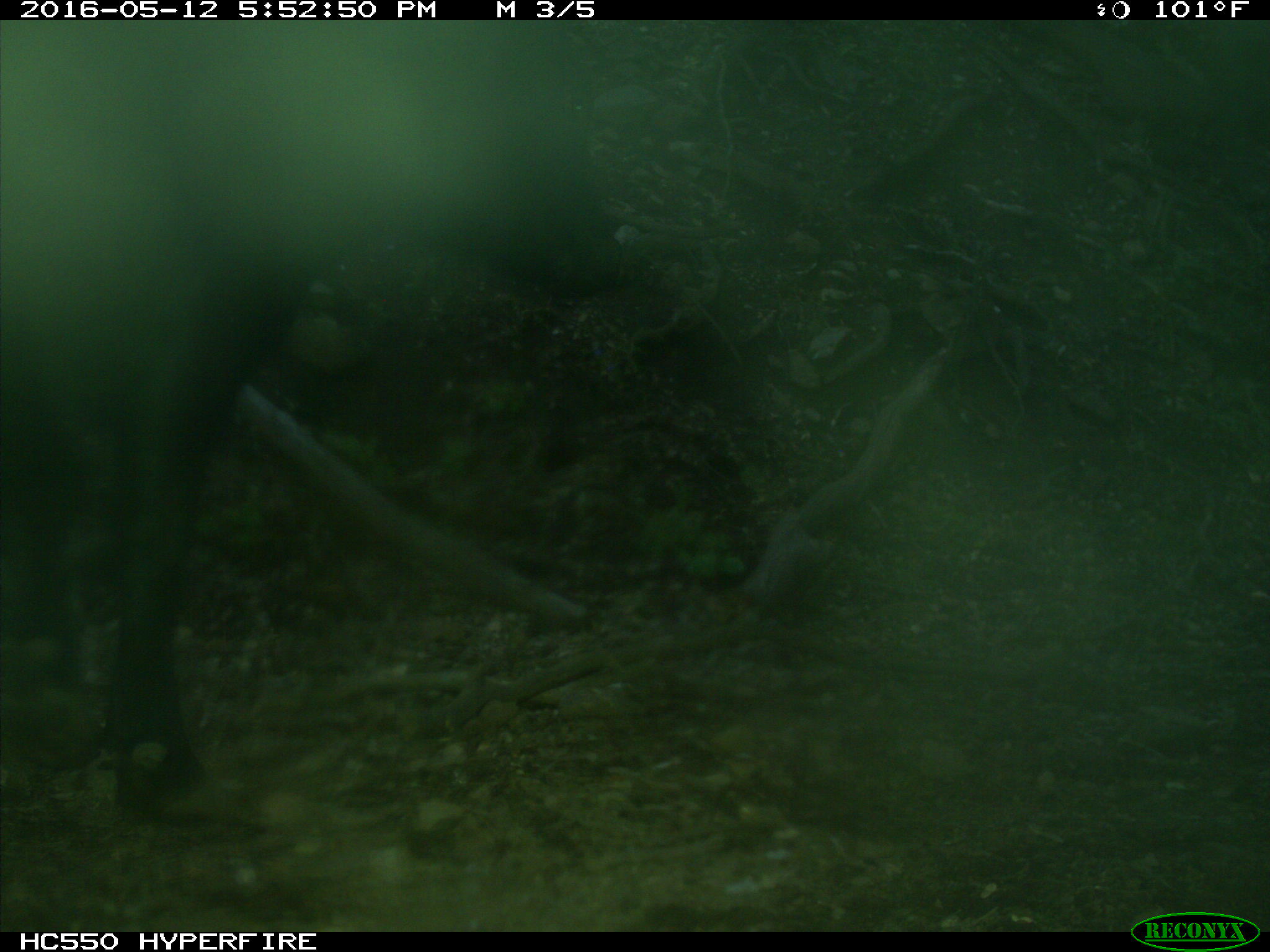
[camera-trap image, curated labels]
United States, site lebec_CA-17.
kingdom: Animalia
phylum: Chordata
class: Mammalia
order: Artiodactyla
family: Bovidae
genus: Bos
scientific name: Bos taurus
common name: domestic cow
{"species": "Bos taurus (domestic cow)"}